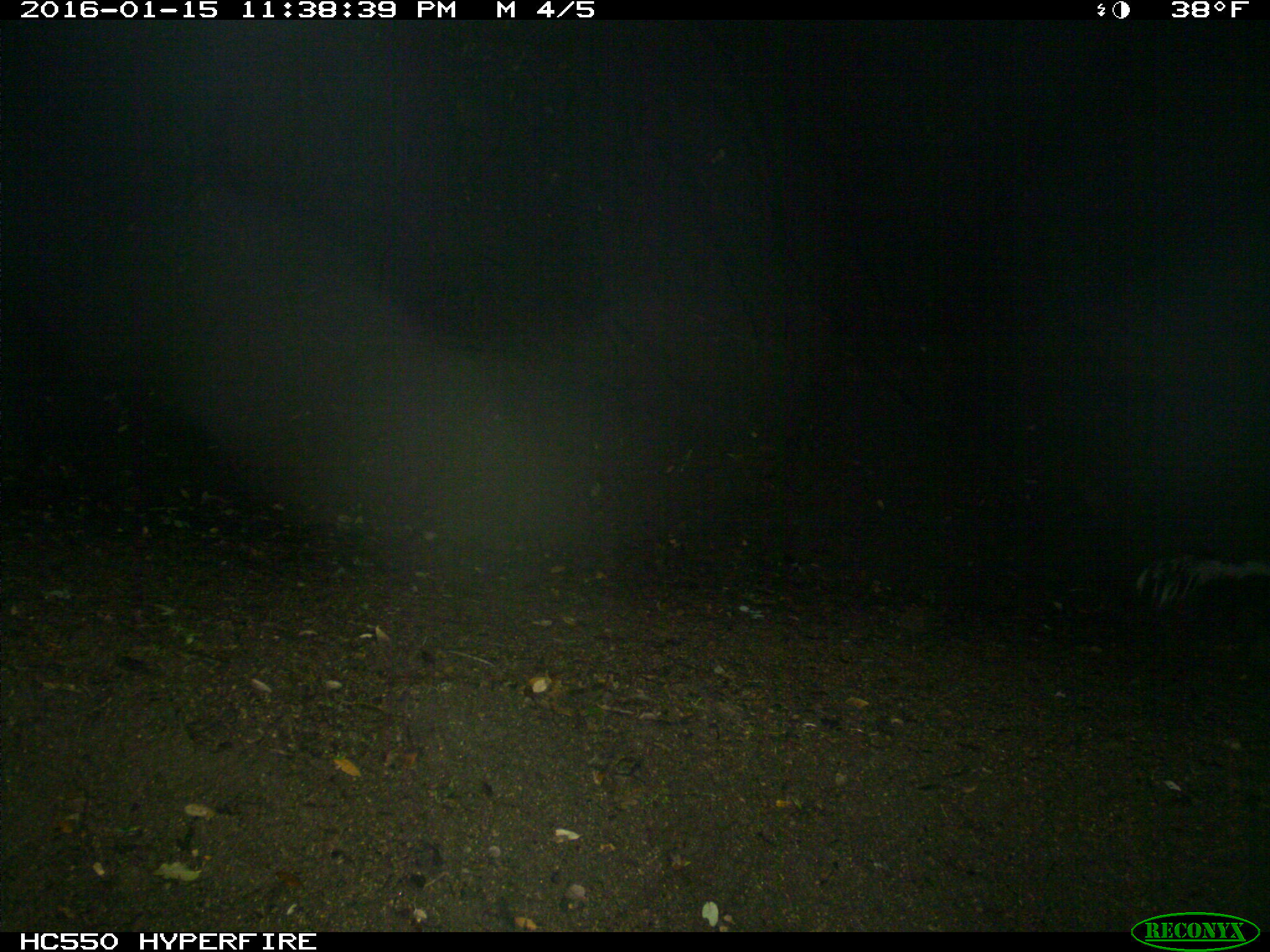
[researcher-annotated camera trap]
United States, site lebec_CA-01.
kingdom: Animalia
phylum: Chordata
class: Mammalia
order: Carnivora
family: Mephitidae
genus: Mephitis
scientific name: Mephitis mephitis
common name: striped skunk